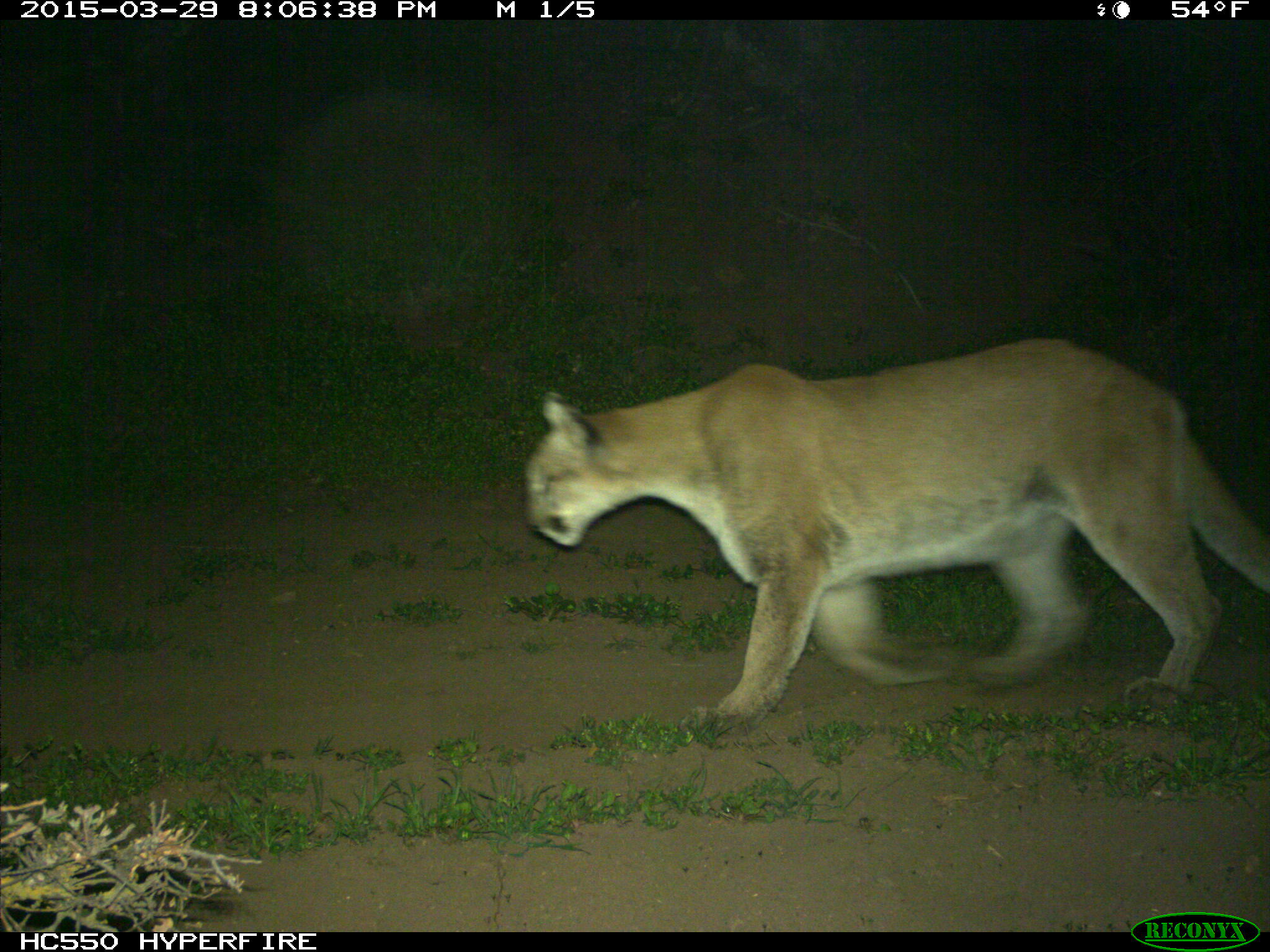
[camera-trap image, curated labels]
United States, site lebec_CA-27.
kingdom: Animalia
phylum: Chordata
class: Mammalia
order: Carnivora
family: Felidae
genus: Puma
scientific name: Puma concolor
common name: mountain lion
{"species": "Puma concolor (mountain lion)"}